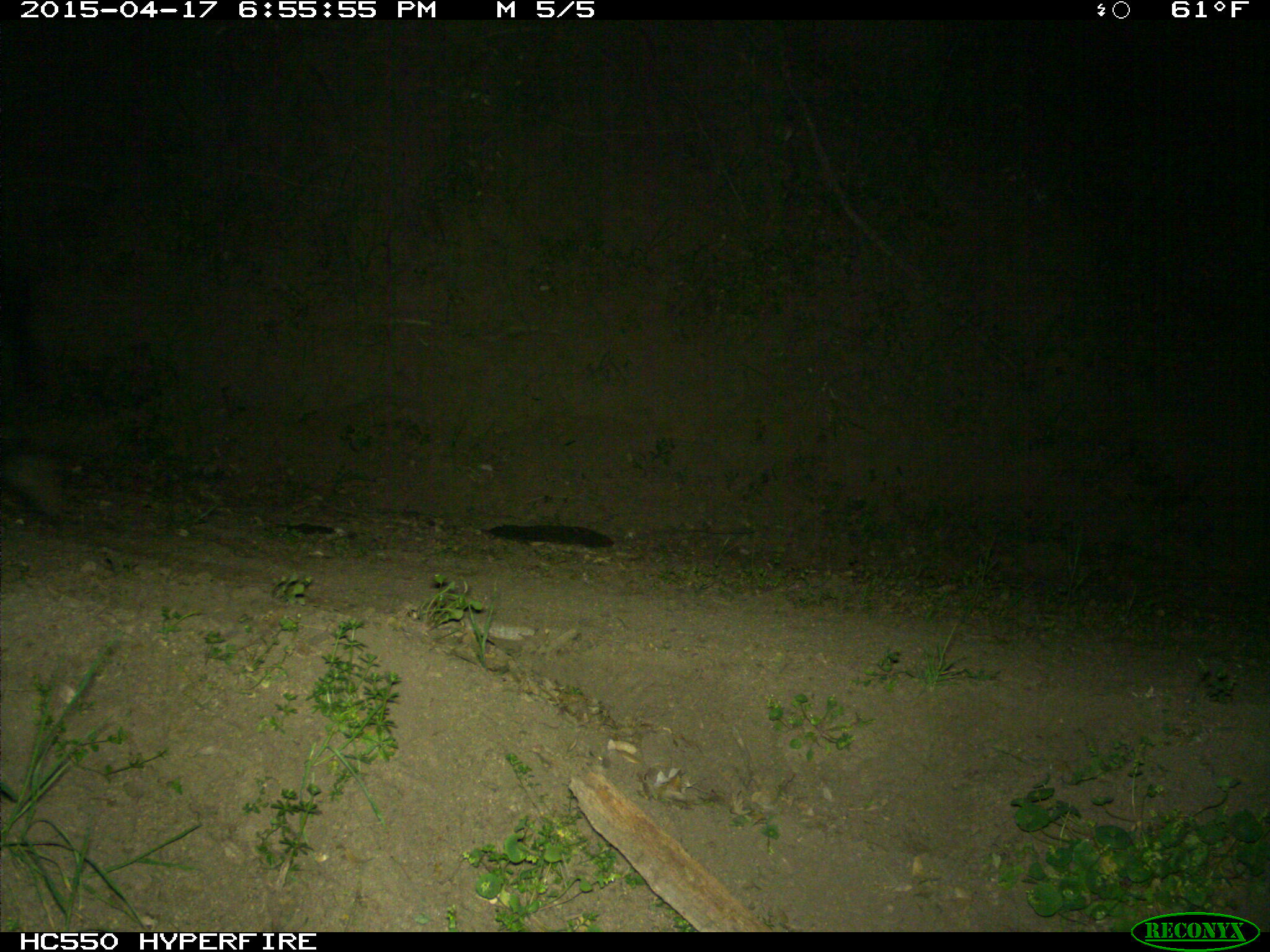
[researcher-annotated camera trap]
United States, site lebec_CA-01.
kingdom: Animalia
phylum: Chordata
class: Mammalia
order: Artiodactyla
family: Bovidae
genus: Bos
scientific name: Bos taurus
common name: domestic cow